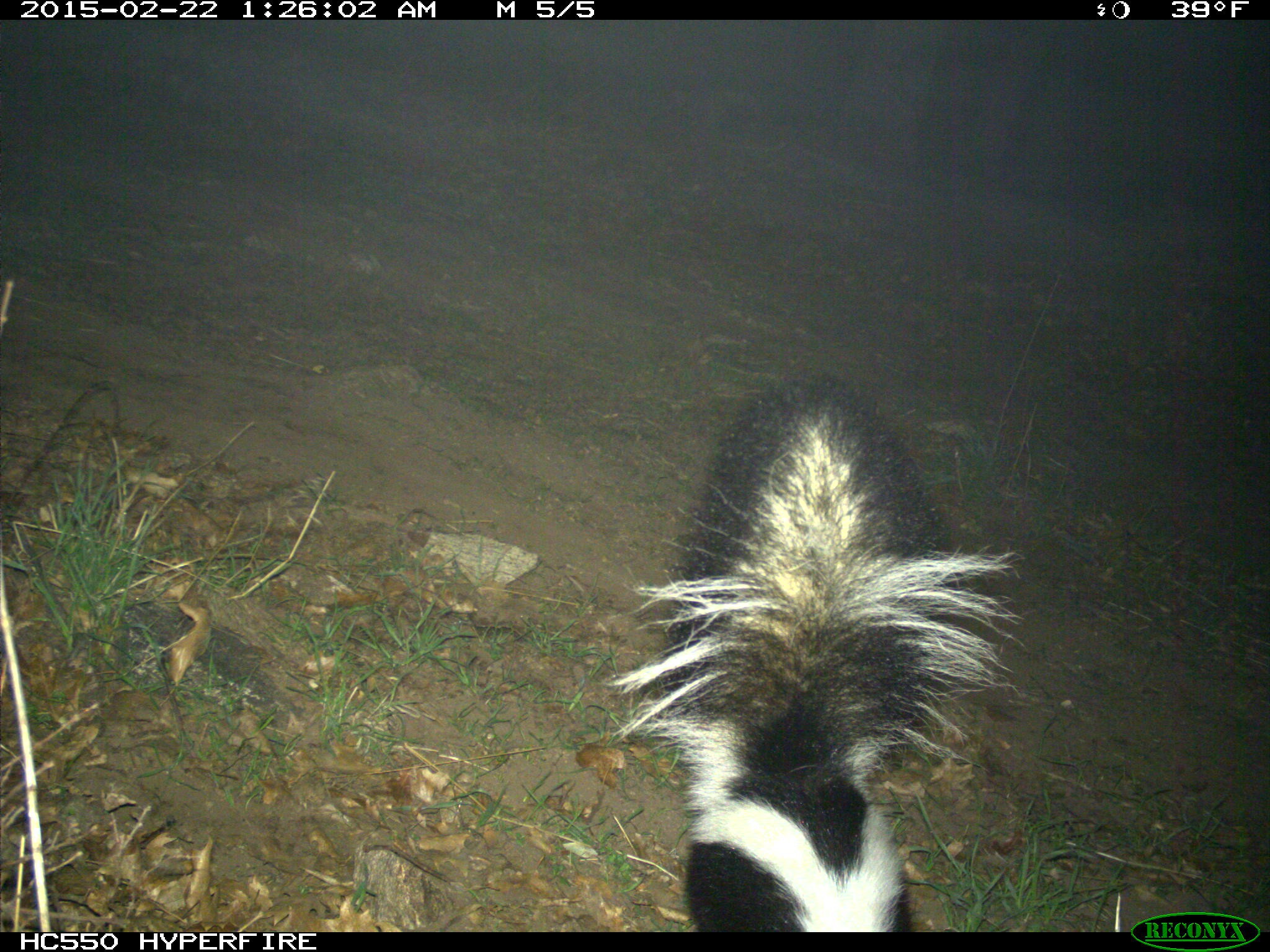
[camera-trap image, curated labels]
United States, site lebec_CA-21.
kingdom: Animalia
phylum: Chordata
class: Mammalia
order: Carnivora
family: Mephitidae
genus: Mephitis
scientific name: Mephitis mephitis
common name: striped skunk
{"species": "Mephitis mephitis (striped skunk)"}